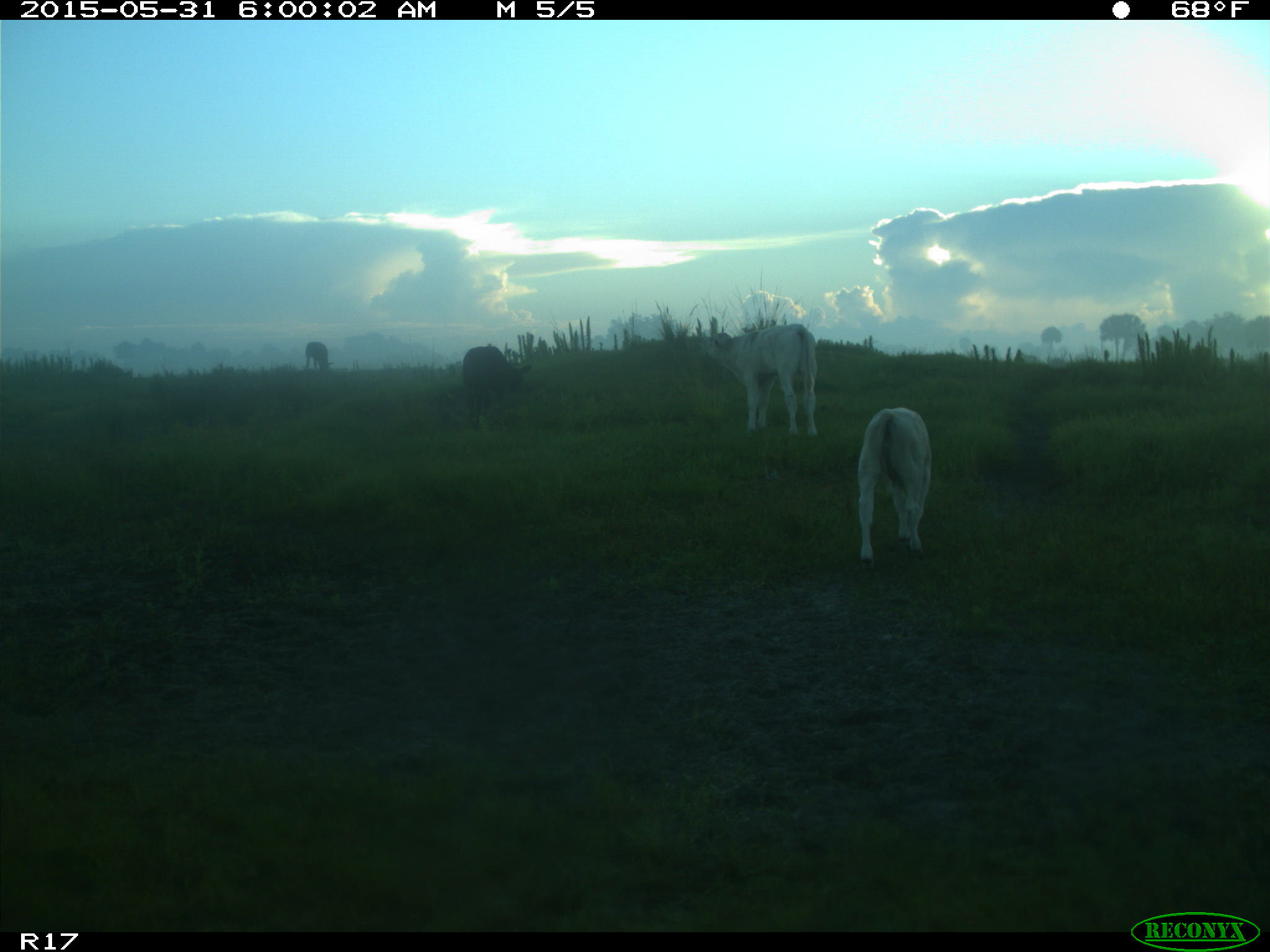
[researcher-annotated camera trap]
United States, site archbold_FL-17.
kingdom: Animalia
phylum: Chordata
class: Mammalia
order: Artiodactyla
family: Bovidae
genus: Bos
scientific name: Bos taurus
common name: domestic cow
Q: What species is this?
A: Bos taurus (domestic cow).